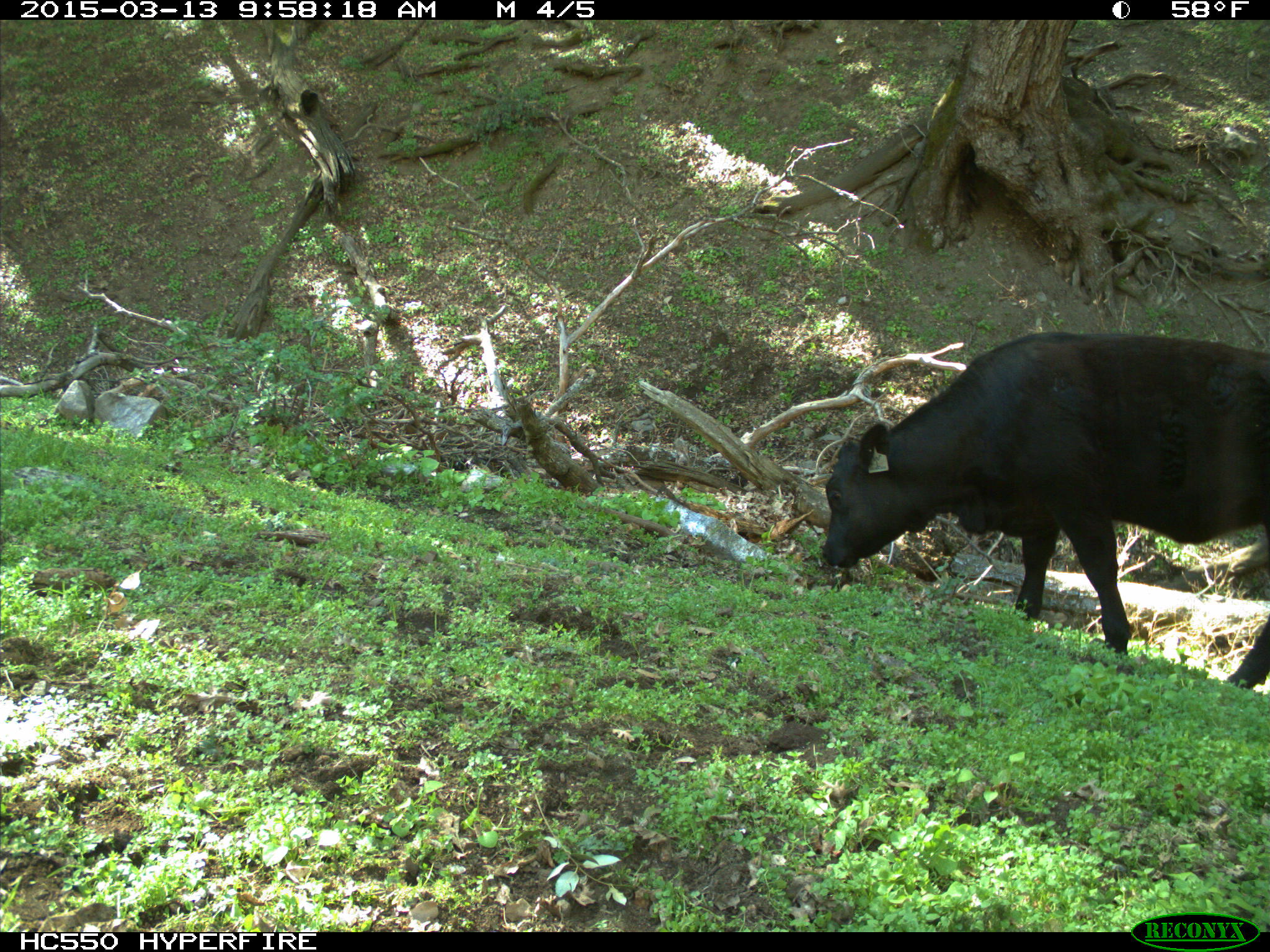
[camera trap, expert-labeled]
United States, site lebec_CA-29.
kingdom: Animalia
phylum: Chordata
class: Mammalia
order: Artiodactyla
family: Bovidae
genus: Bos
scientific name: Bos taurus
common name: domestic cow